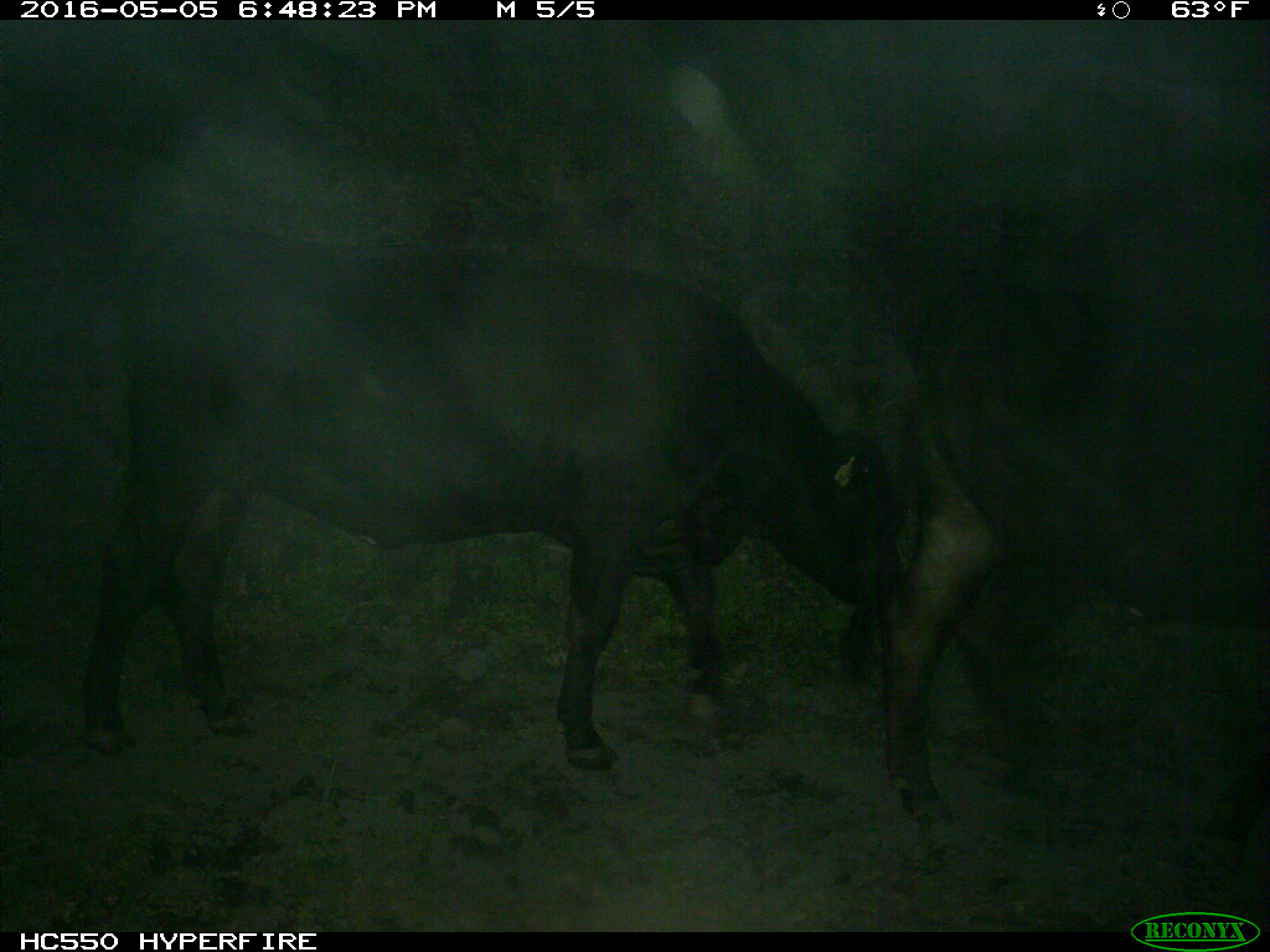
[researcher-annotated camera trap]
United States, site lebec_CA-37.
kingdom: Animalia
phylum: Chordata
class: Mammalia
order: Artiodactyla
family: Bovidae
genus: Bos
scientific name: Bos taurus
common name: domestic cow